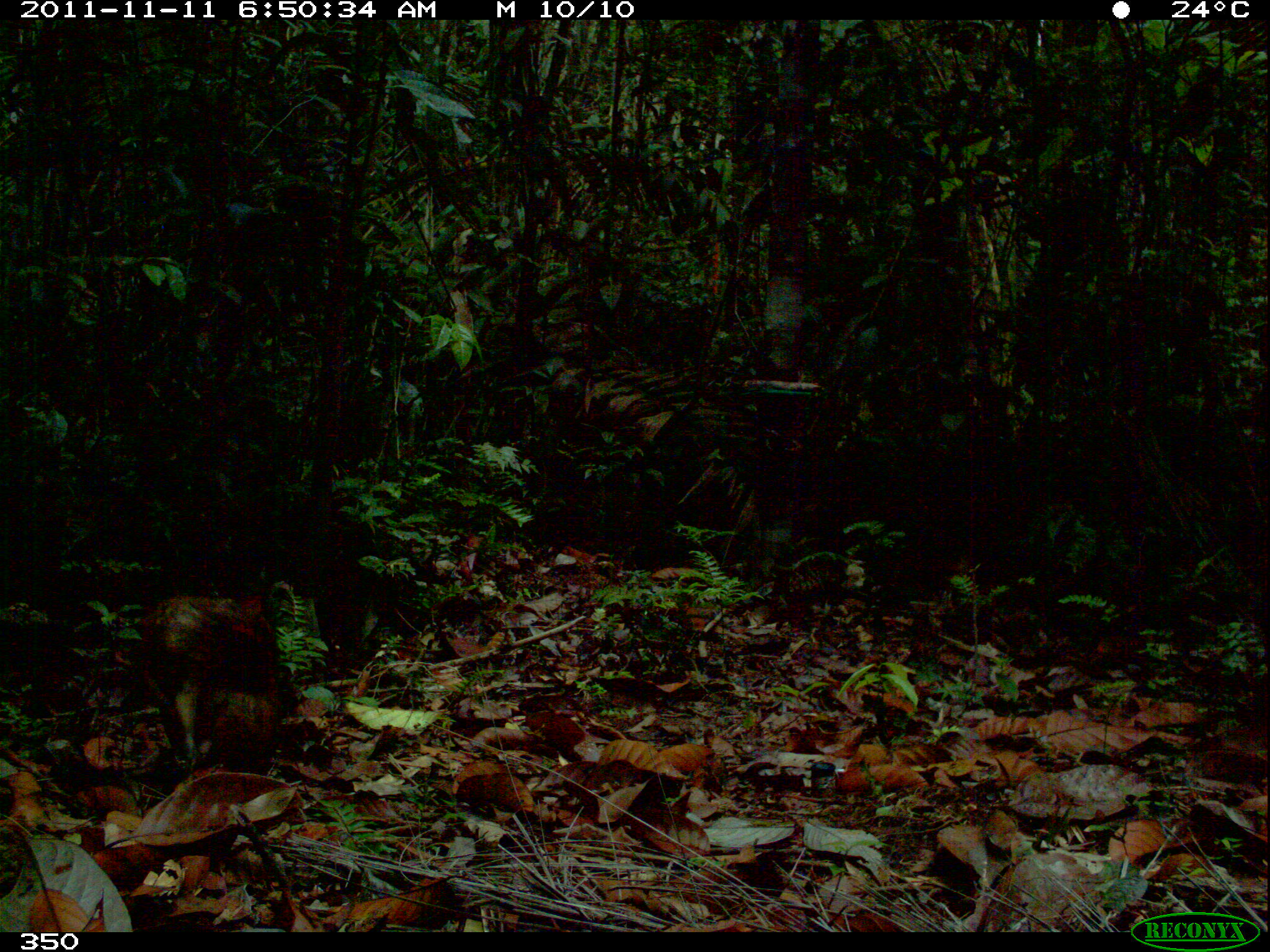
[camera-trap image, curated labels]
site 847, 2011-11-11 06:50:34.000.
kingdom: Animalia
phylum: Chordata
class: Mammalia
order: Rodentia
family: Dasyproctidae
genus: Dasyprocta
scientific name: Dasyprocta punctata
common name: central american agouti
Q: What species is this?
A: Dasyprocta punctata (central american agouti).